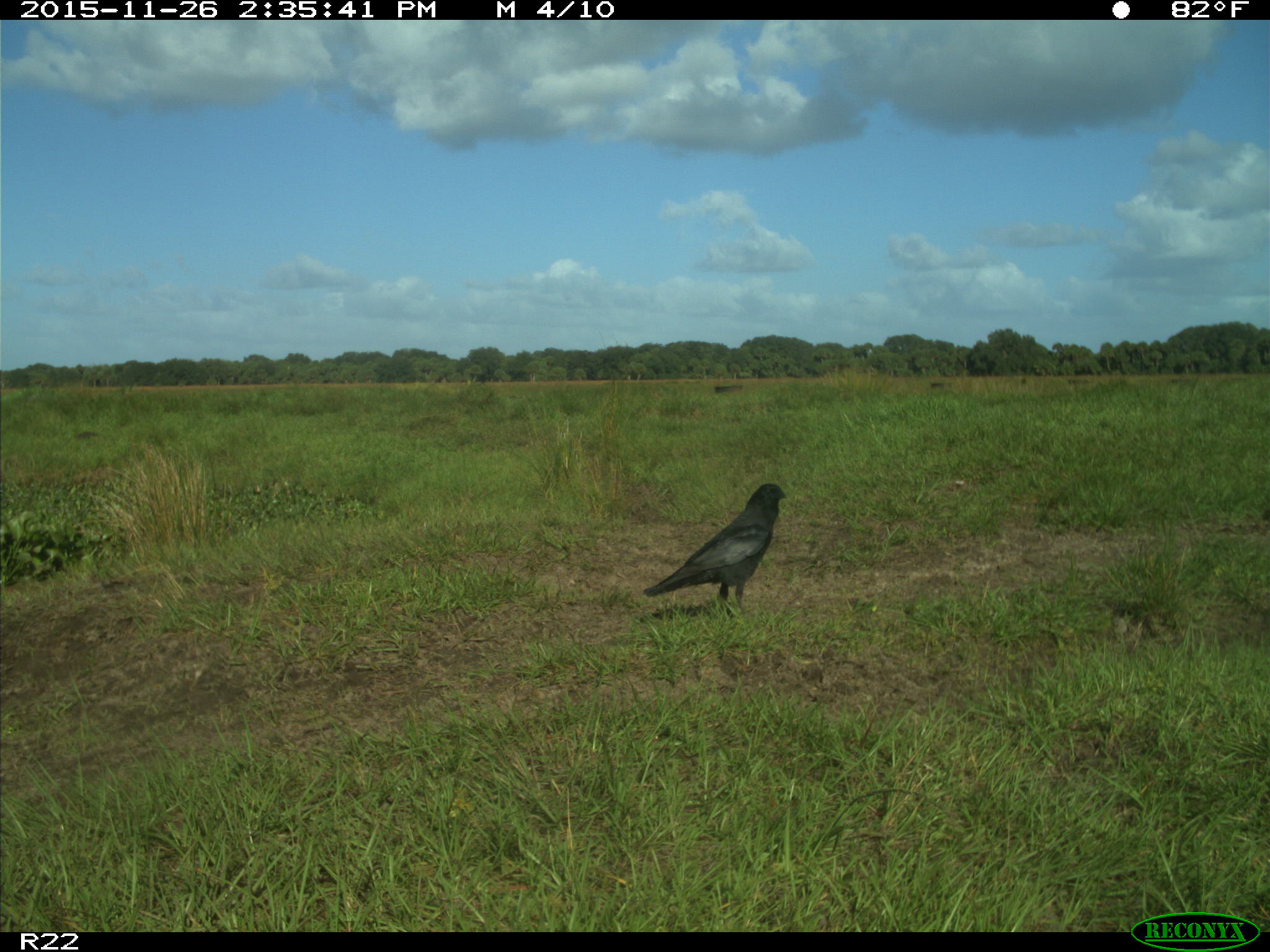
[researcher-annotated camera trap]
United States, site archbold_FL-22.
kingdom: Animalia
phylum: Chordata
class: Aves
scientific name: Aves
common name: birds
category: unidentified bird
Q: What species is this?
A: Unidentified bird (birds) (Aves).